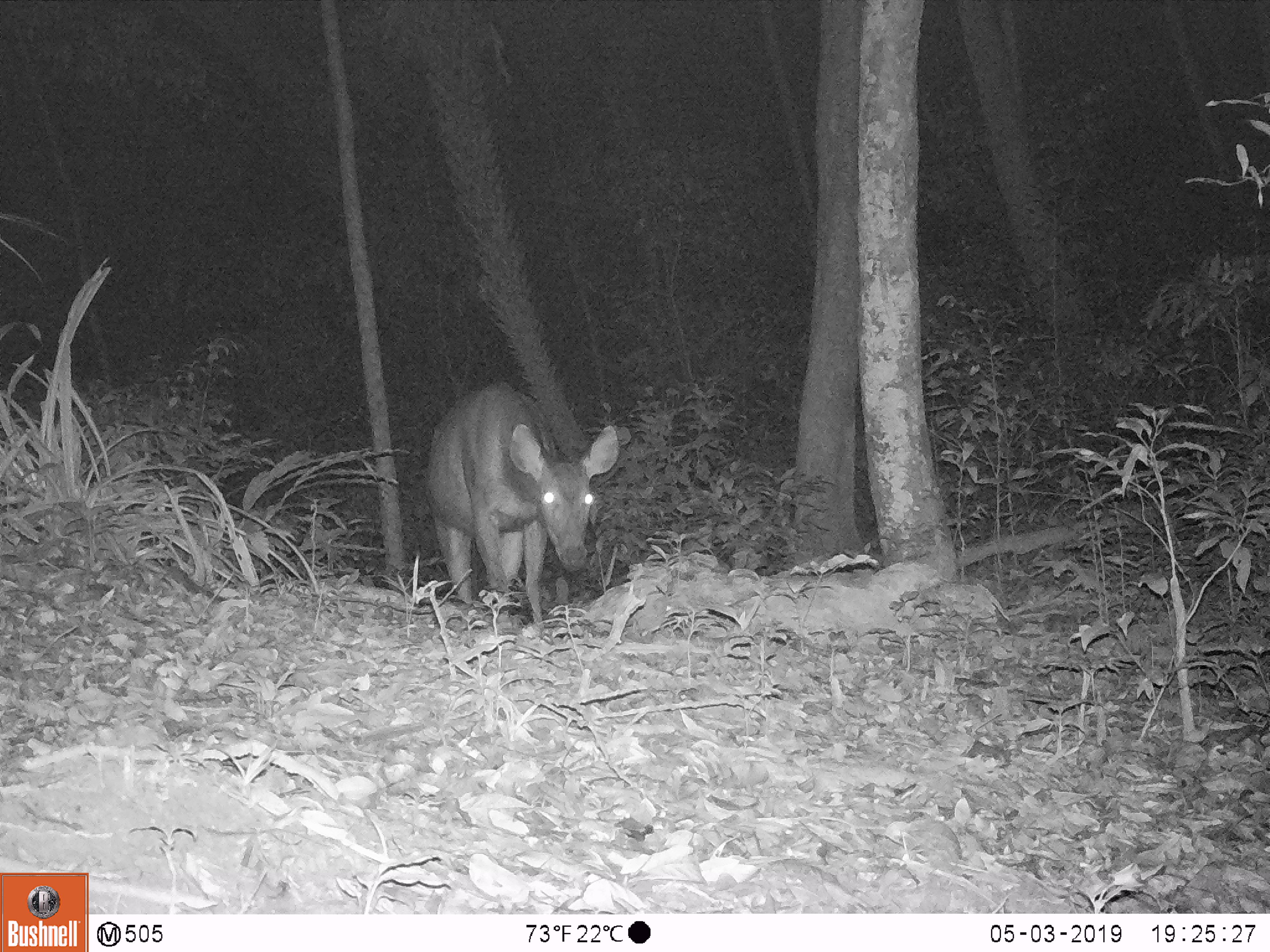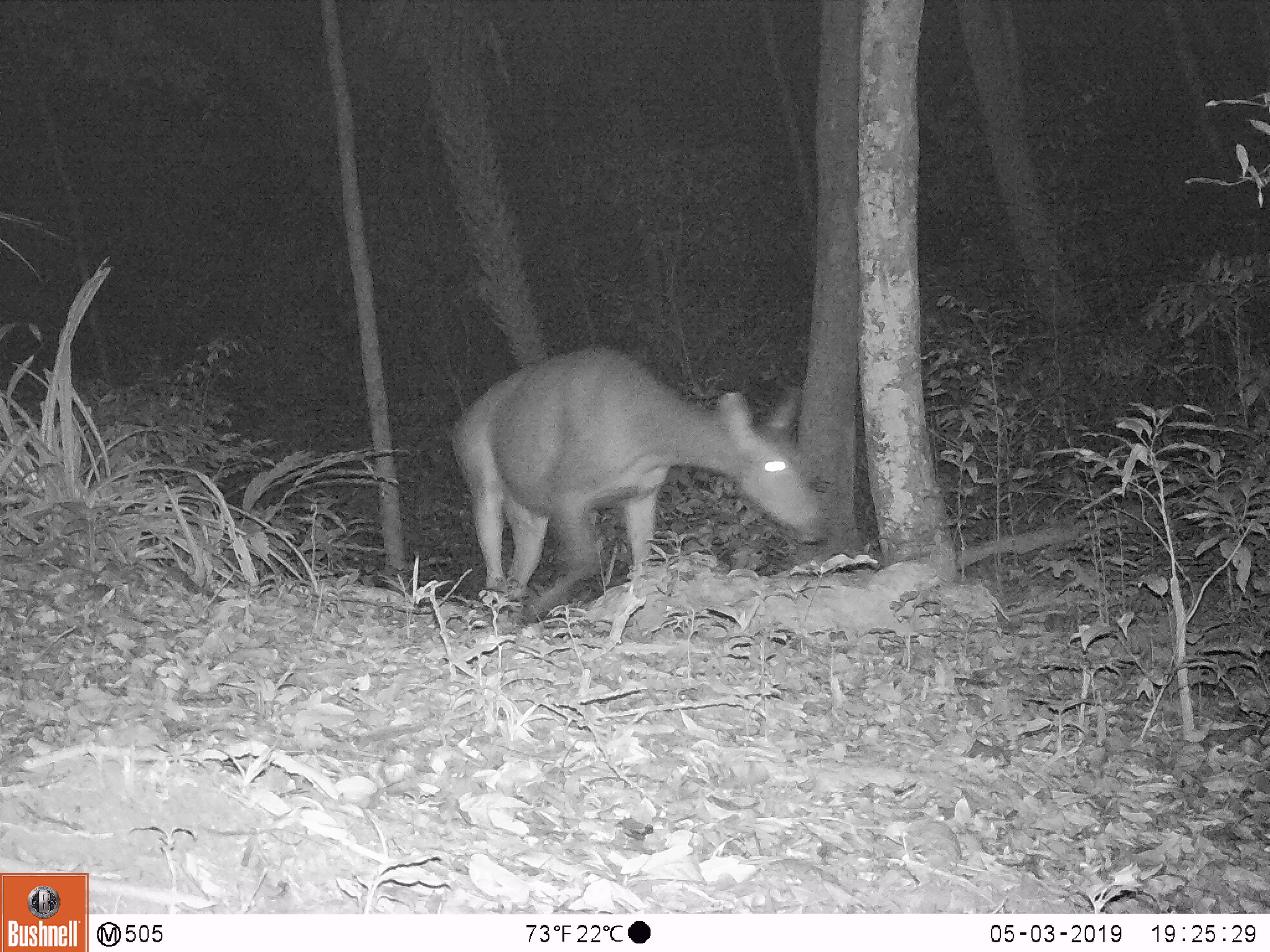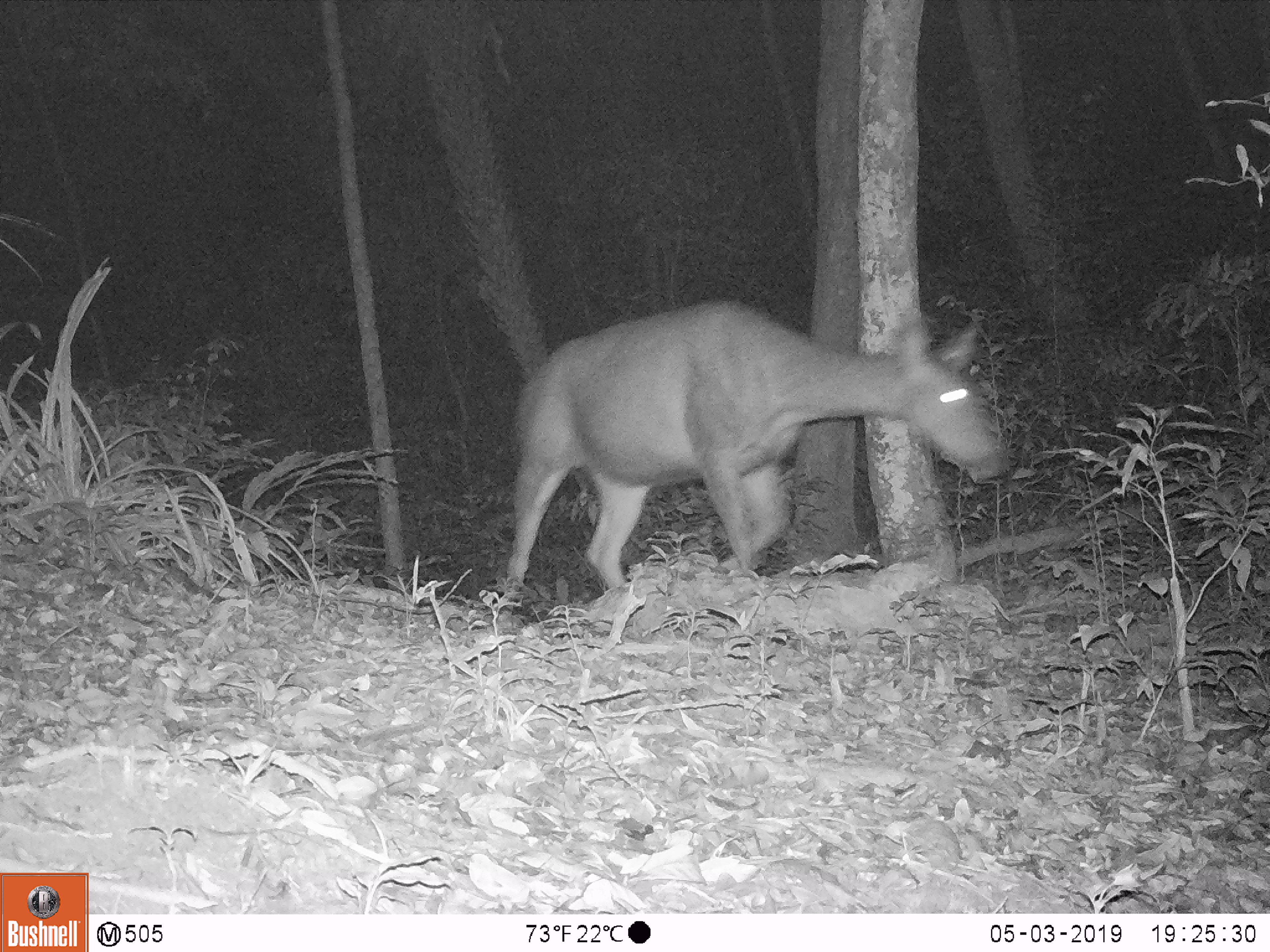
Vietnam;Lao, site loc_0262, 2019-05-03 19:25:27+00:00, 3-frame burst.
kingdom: Animalia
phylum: Chordata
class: Mammalia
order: Artiodactyla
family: Cervidae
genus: Rusa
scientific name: Rusa unicolor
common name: sambar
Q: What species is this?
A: Sambar (Rusa unicolor).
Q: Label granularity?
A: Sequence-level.